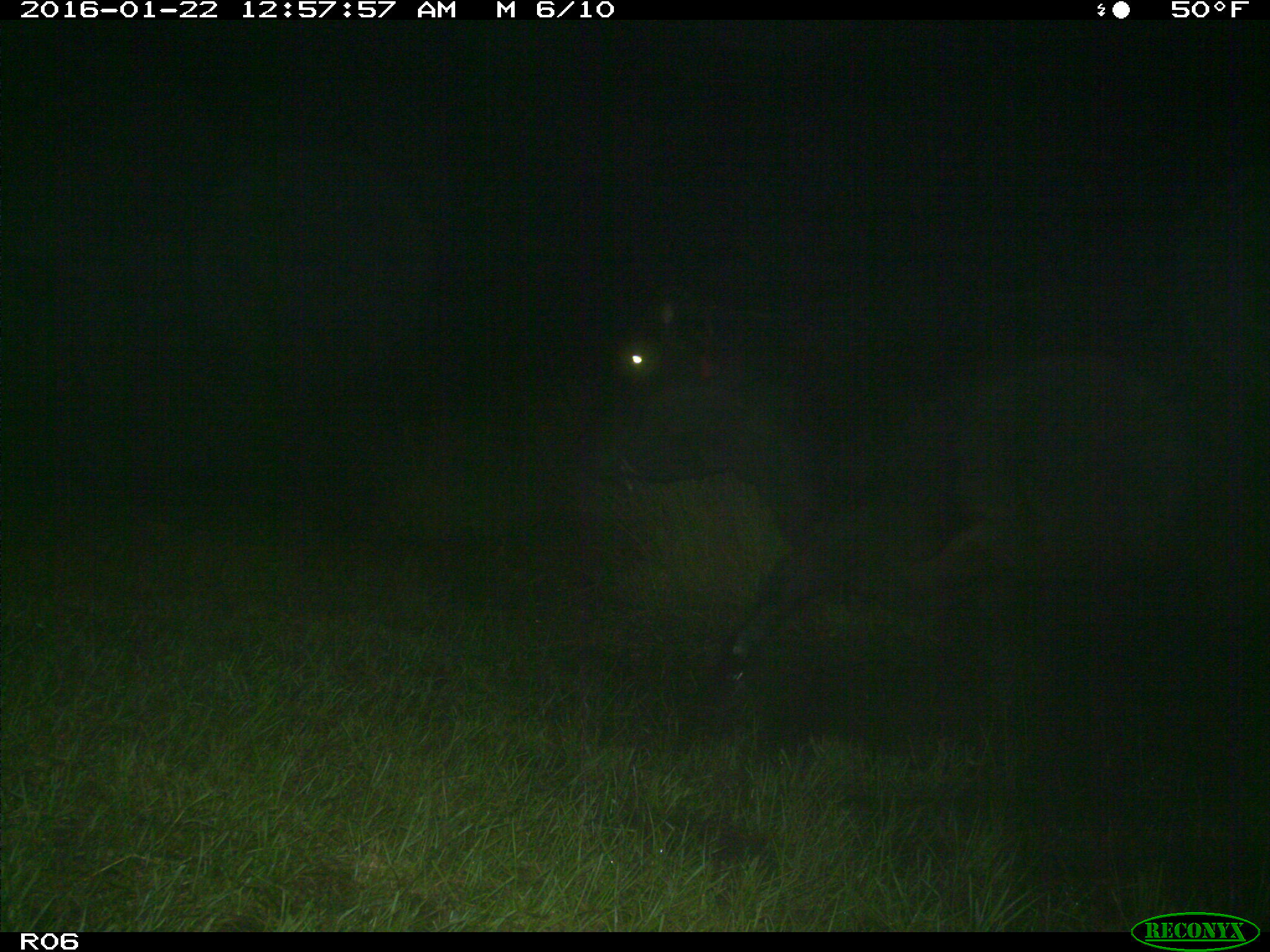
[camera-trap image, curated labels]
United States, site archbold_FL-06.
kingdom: Animalia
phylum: Chordata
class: Mammalia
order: Artiodactyla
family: Bovidae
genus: Bos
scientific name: Bos taurus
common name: domestic cow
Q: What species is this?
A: Bos taurus (domestic cow).